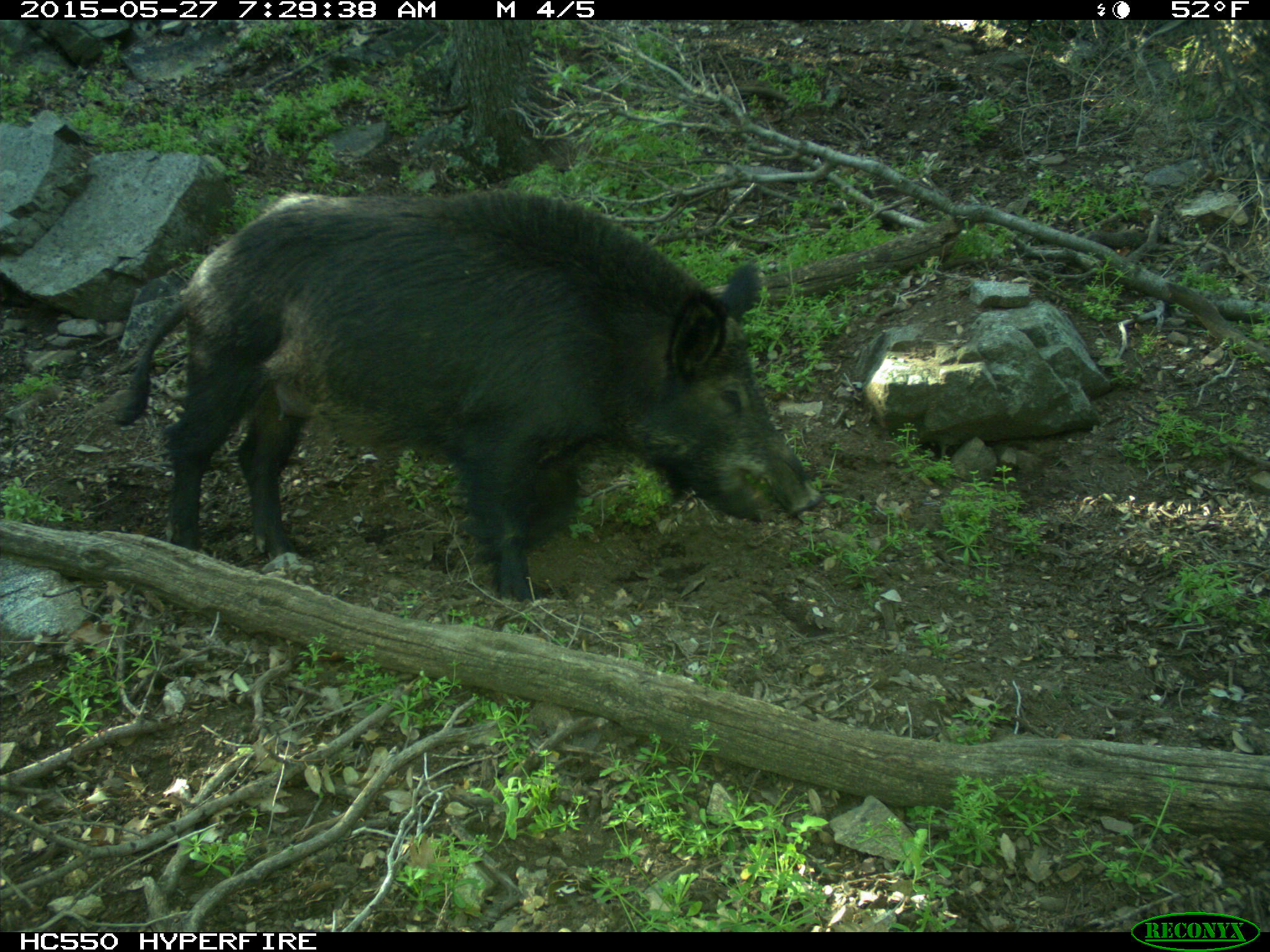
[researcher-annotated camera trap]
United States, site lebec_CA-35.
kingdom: Animalia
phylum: Chordata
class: Mammalia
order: Artiodactyla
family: Suidae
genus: Sus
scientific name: Sus scrofa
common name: wild boar